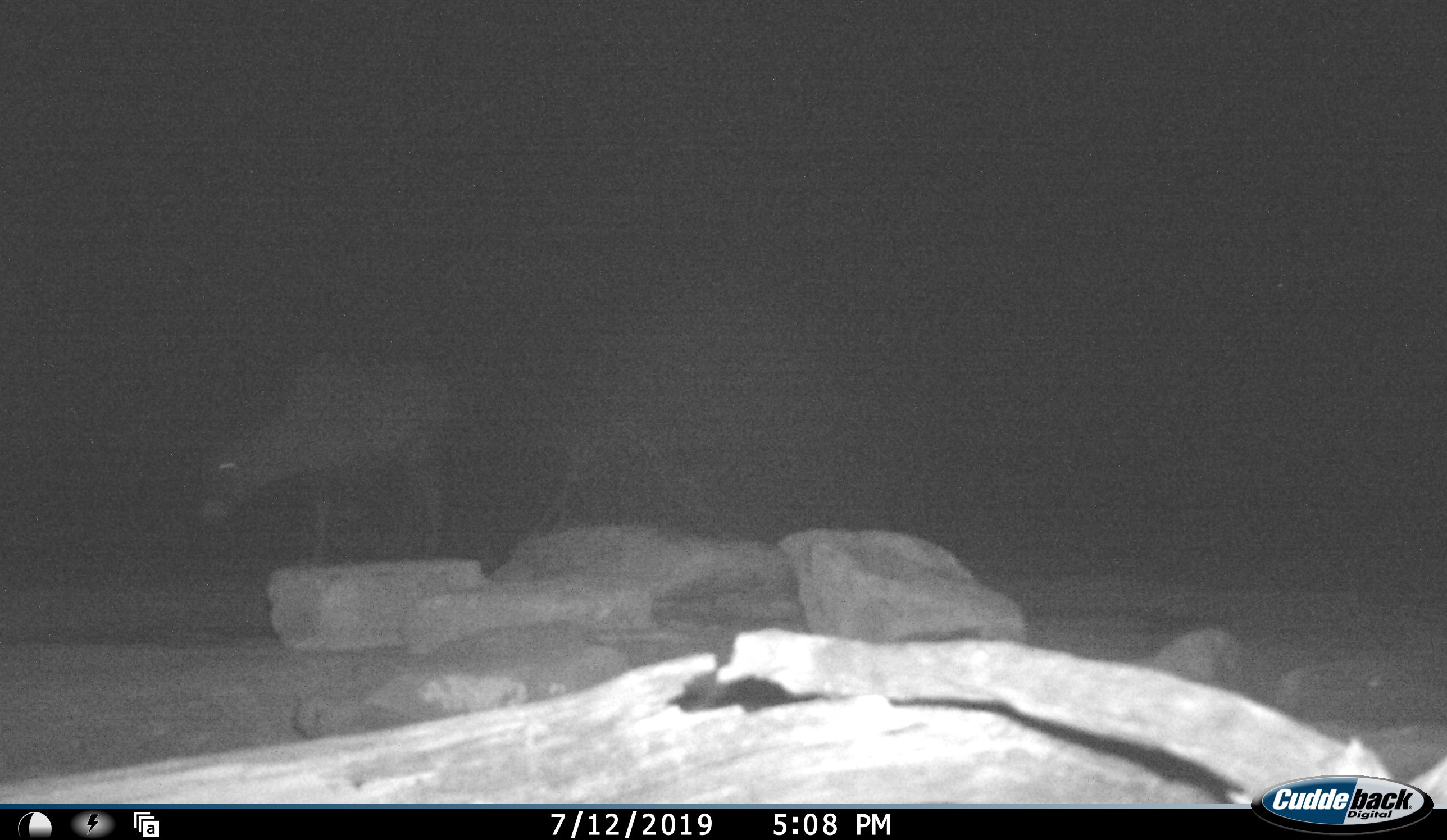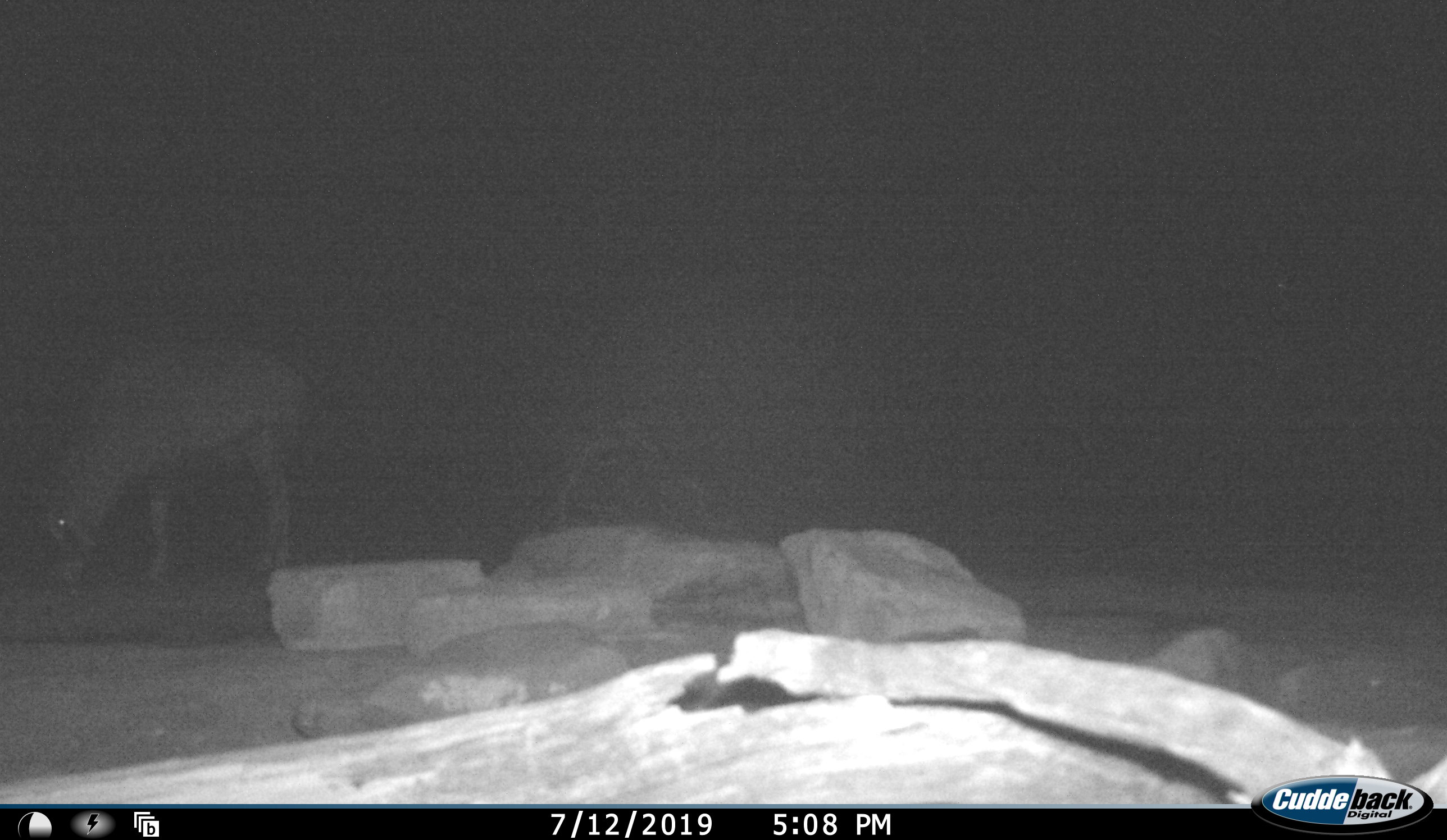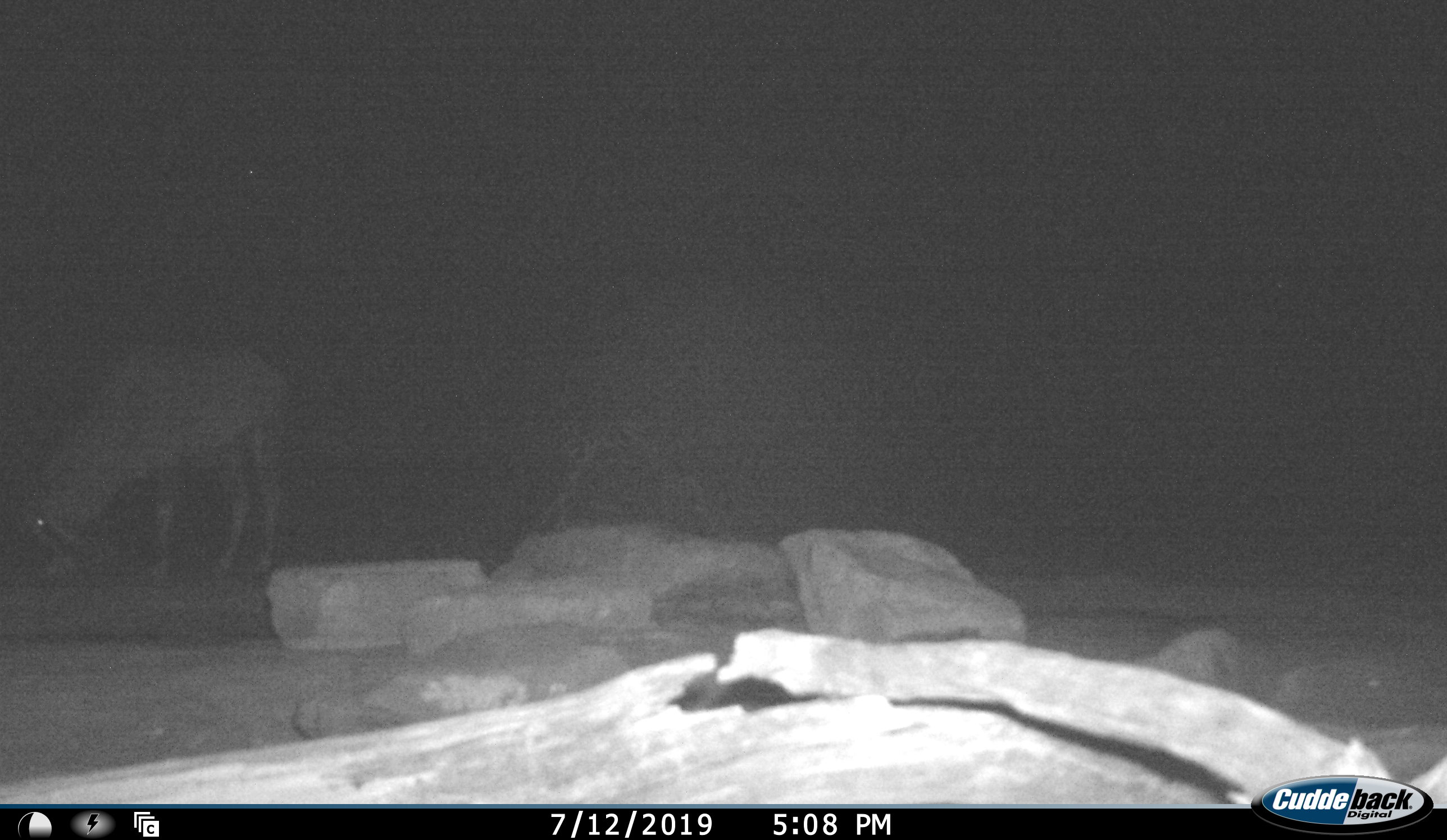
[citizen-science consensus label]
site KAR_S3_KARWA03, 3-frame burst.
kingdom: Animalia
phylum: Chordata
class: Mammalia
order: Artiodactyla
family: Bovidae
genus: Oryx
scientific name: Oryx gazella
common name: gemsbok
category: oryx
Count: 1.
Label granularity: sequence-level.